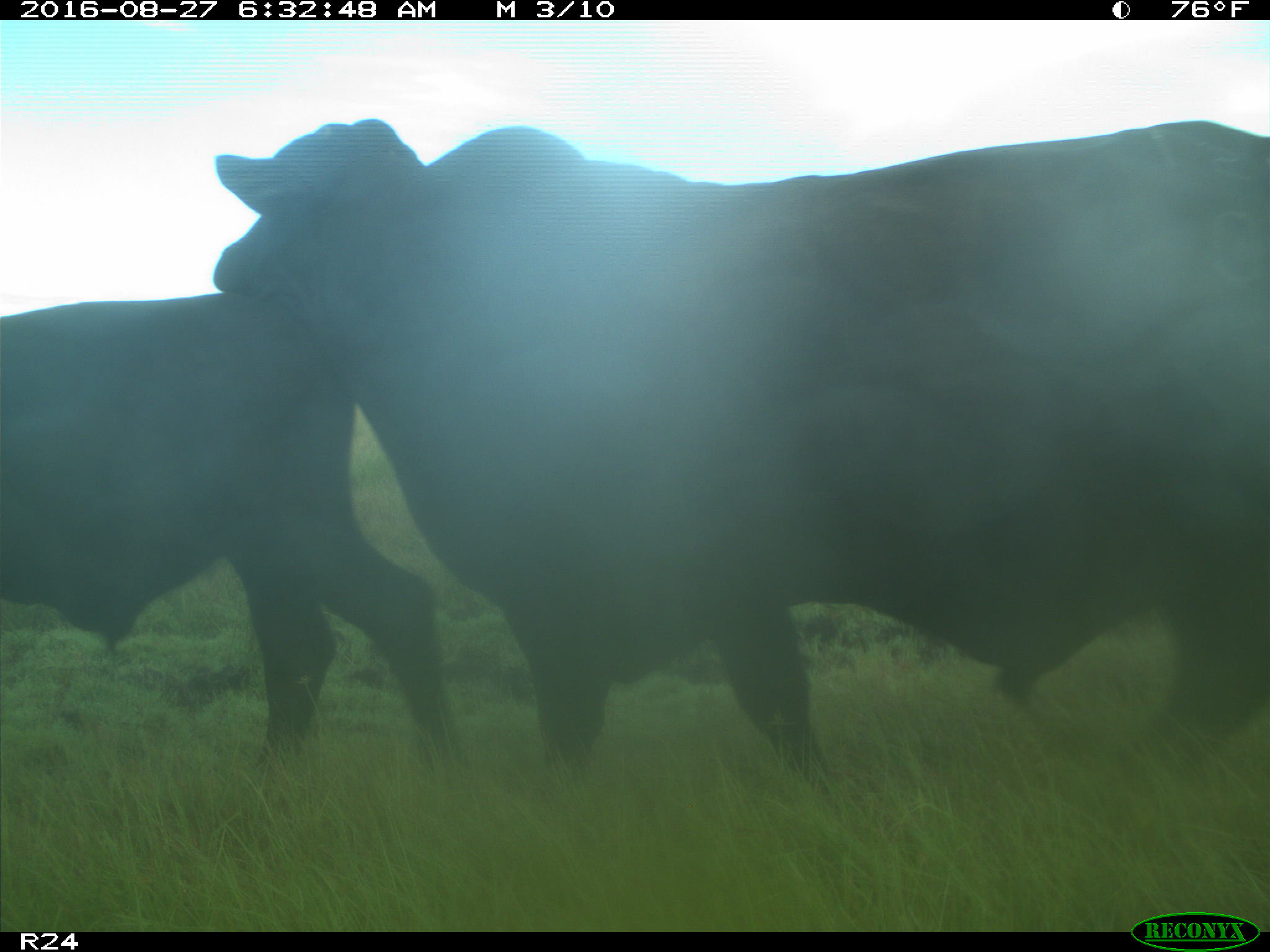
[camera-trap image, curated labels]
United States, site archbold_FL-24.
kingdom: Animalia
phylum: Chordata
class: Mammalia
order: Artiodactyla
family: Bovidae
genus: Bos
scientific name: Bos taurus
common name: domestic cow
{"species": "Bos taurus (domestic cow)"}